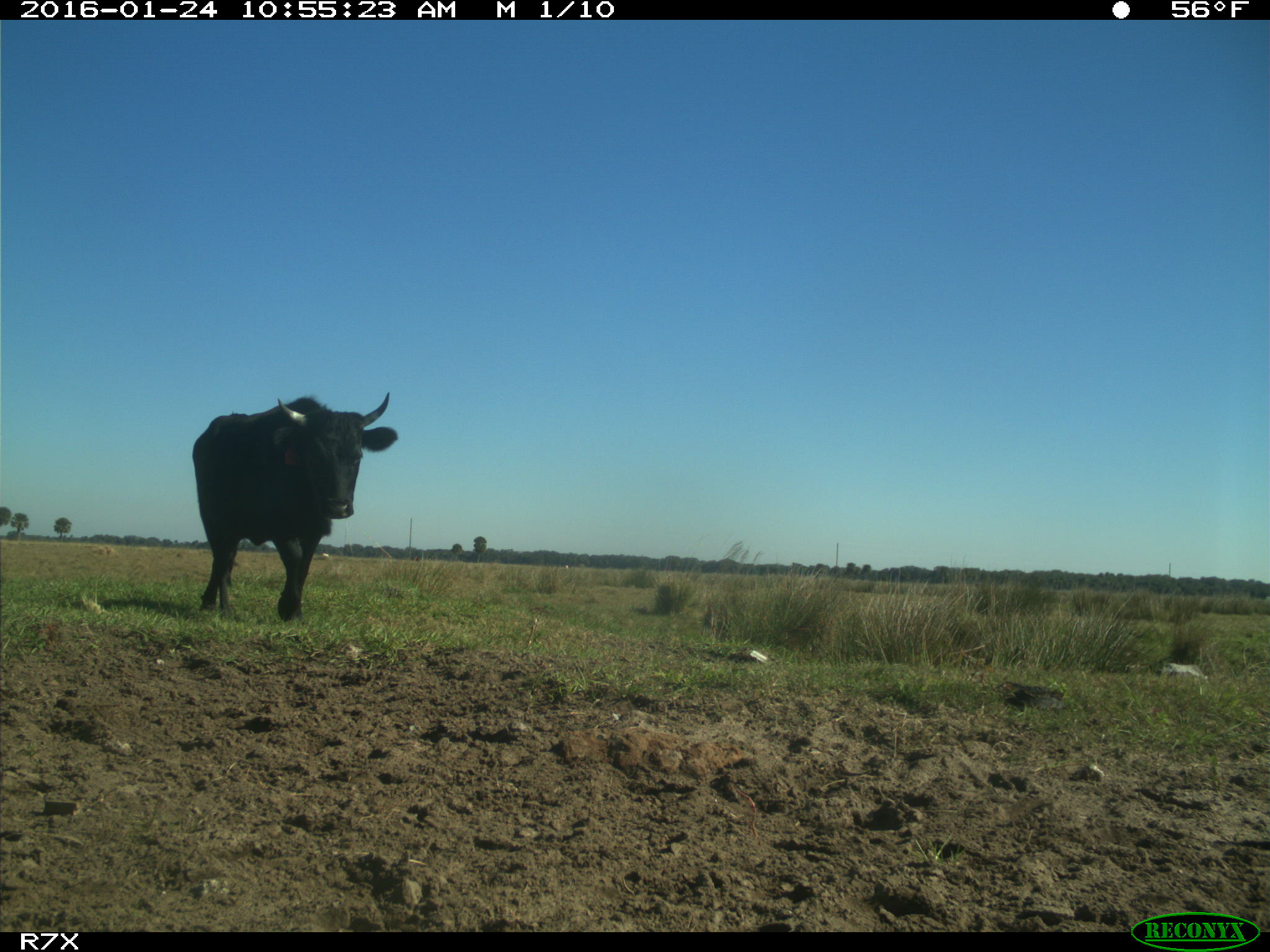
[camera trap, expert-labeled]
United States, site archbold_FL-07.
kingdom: Animalia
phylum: Chordata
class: Mammalia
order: Artiodactyla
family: Bovidae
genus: Bos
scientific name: Bos taurus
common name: domestic cow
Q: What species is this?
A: Bos taurus (domestic cow).